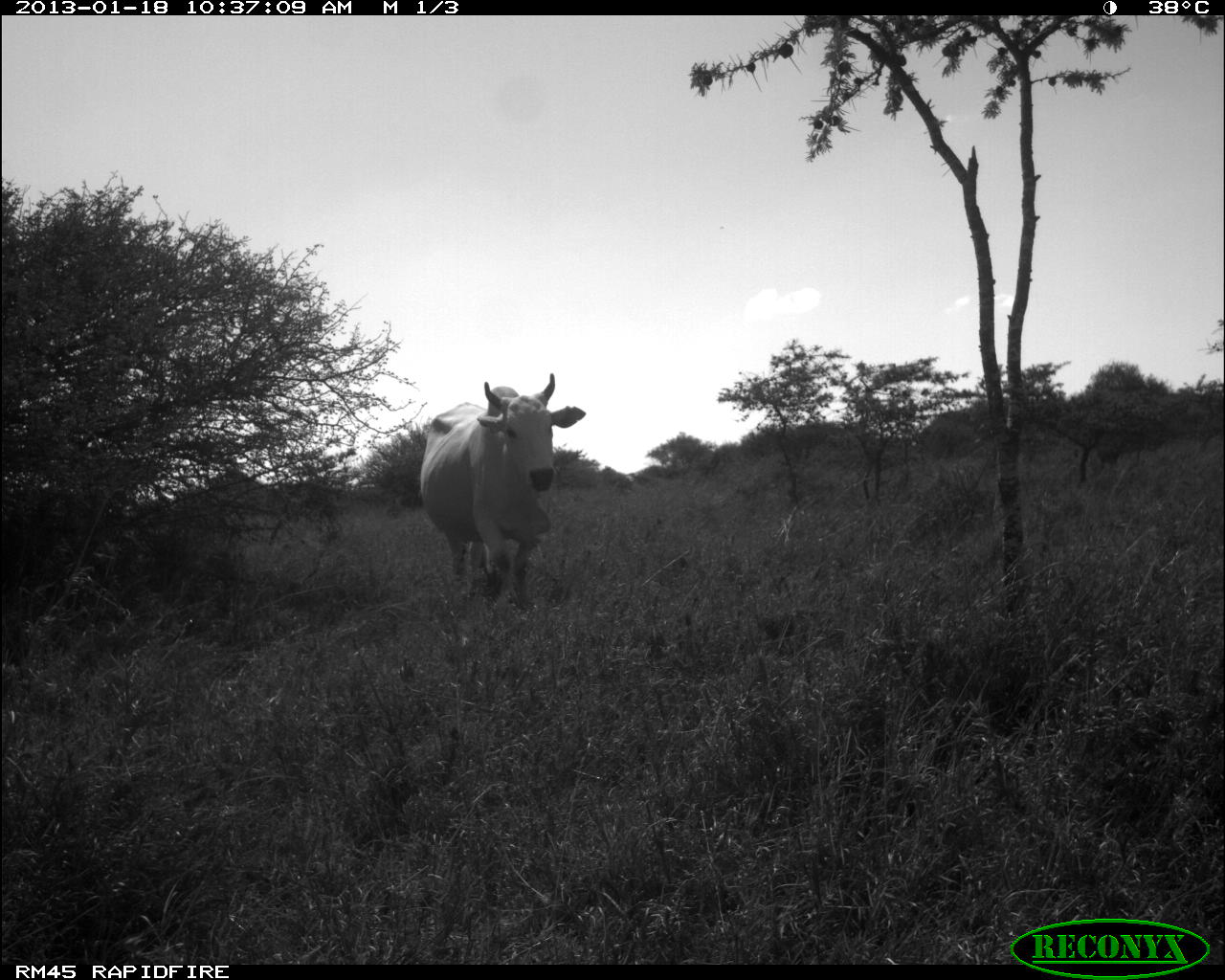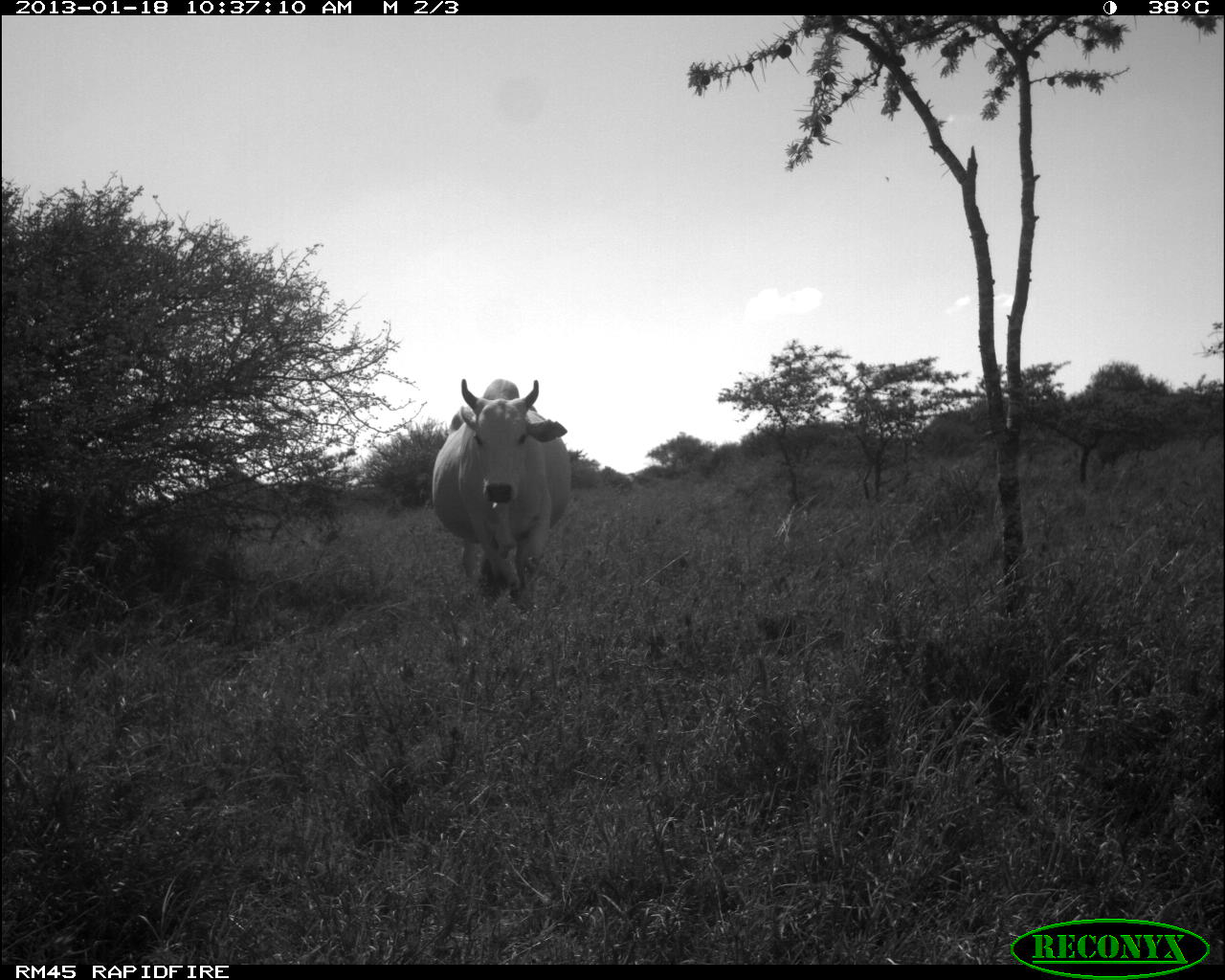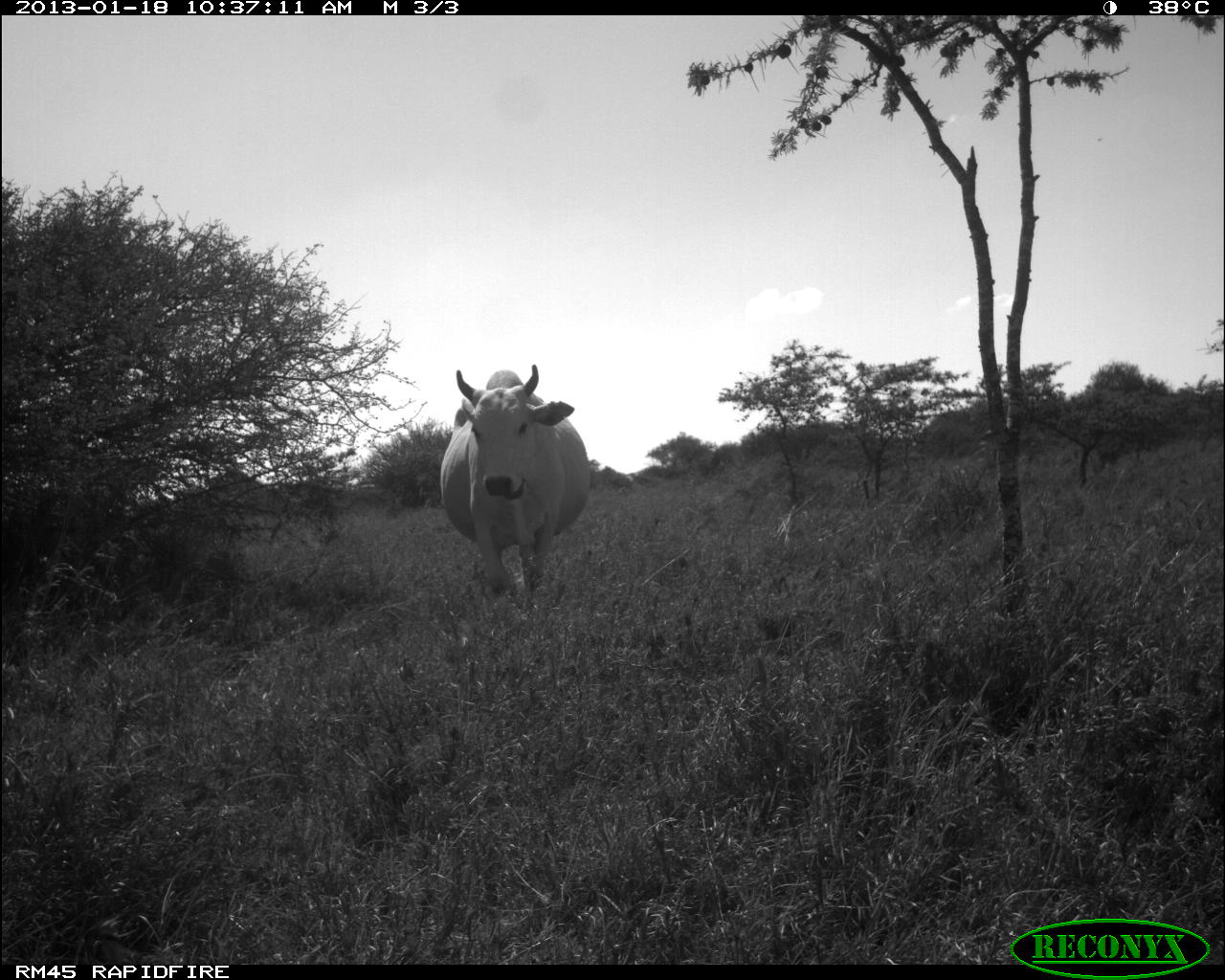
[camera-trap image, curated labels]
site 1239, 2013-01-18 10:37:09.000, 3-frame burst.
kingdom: Animalia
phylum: Chordata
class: Mammalia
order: Artiodactyla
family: Bovidae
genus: Bos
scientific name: Bos taurus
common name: domestic cattle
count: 1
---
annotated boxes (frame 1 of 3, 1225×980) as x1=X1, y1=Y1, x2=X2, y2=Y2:
bos taurus: x1=417, y1=371, x2=585, y2=606